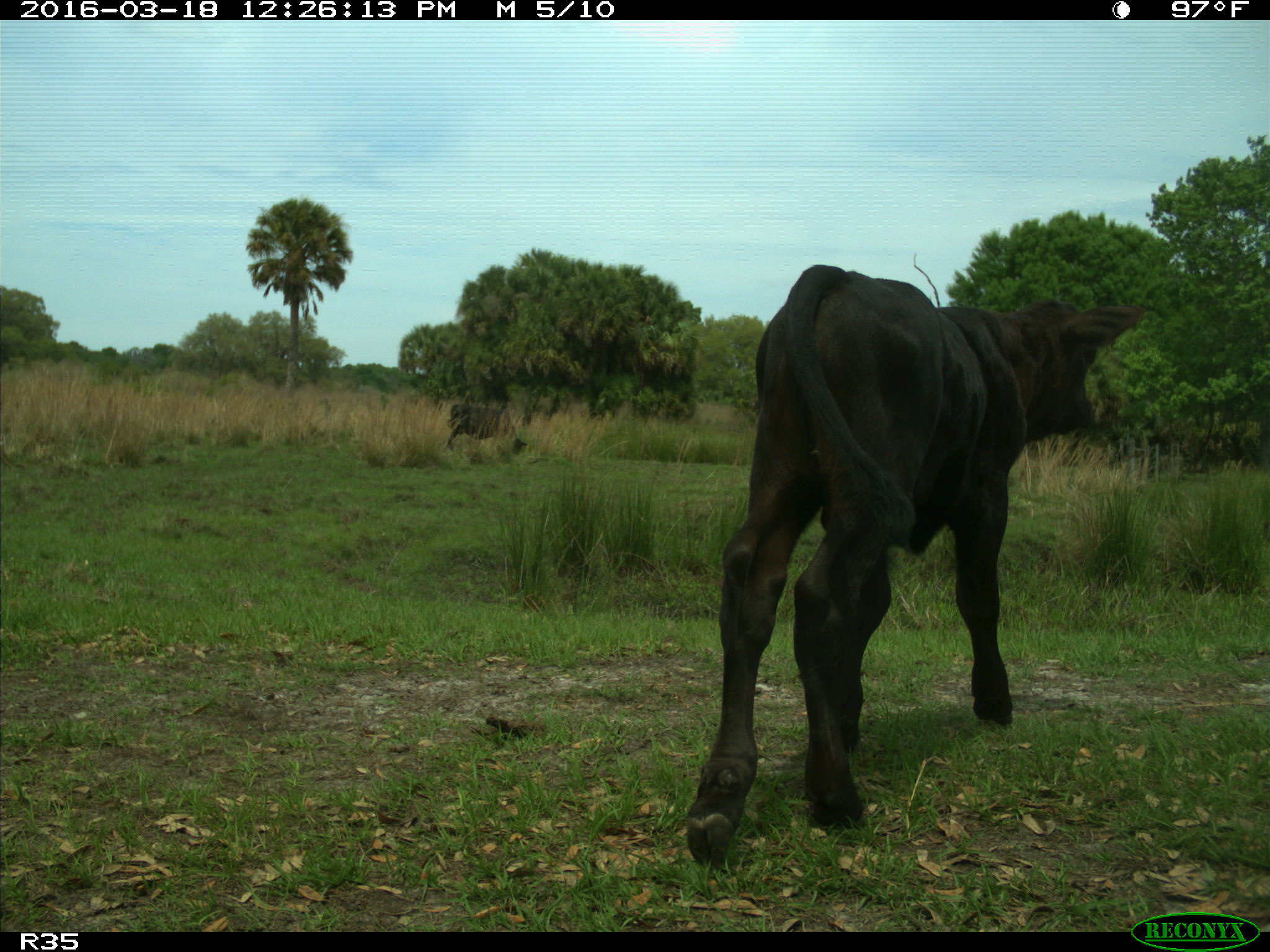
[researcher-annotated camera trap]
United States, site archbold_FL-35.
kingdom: Animalia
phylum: Chordata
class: Mammalia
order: Artiodactyla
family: Bovidae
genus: Bos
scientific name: Bos taurus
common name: domestic cow